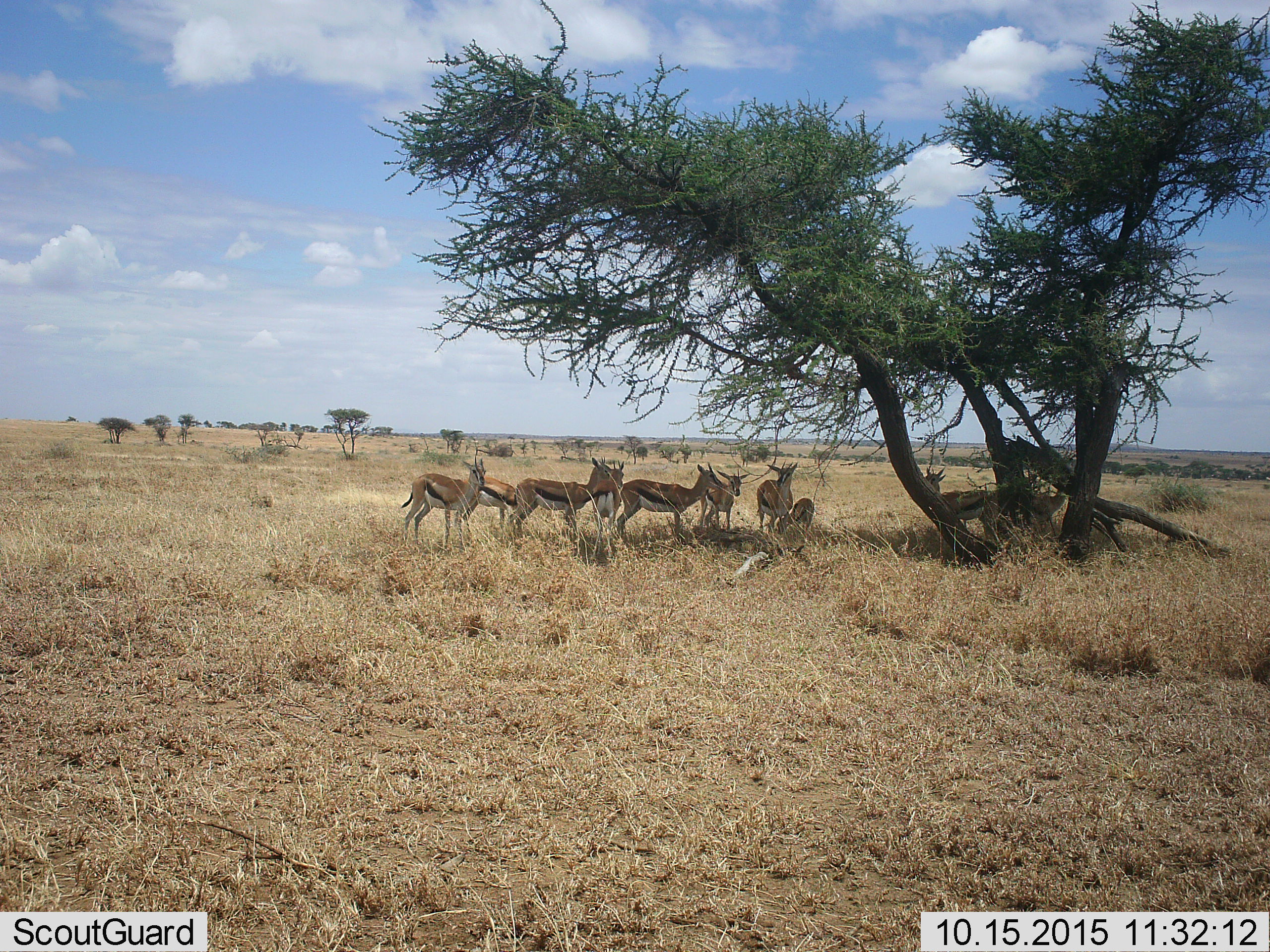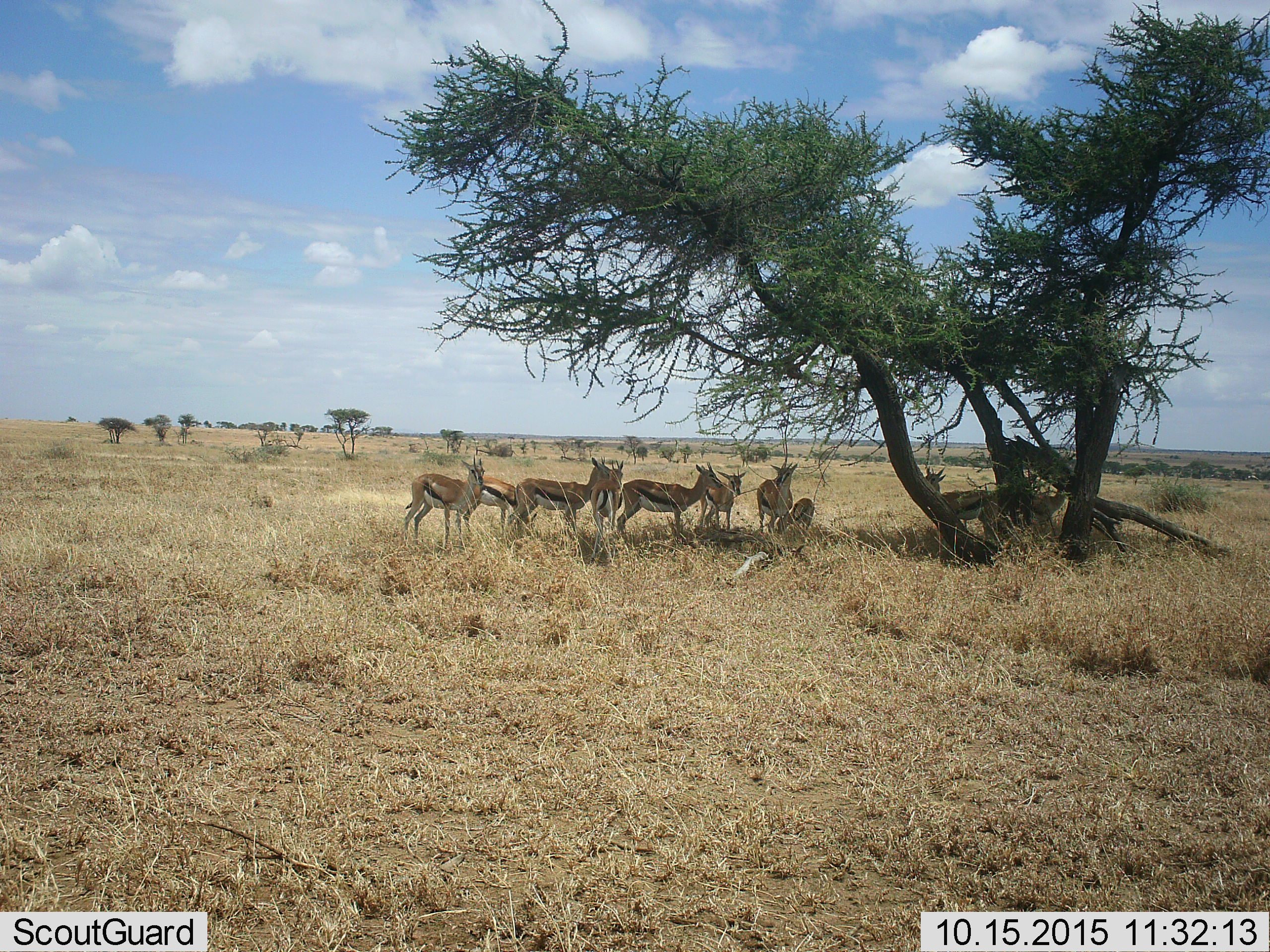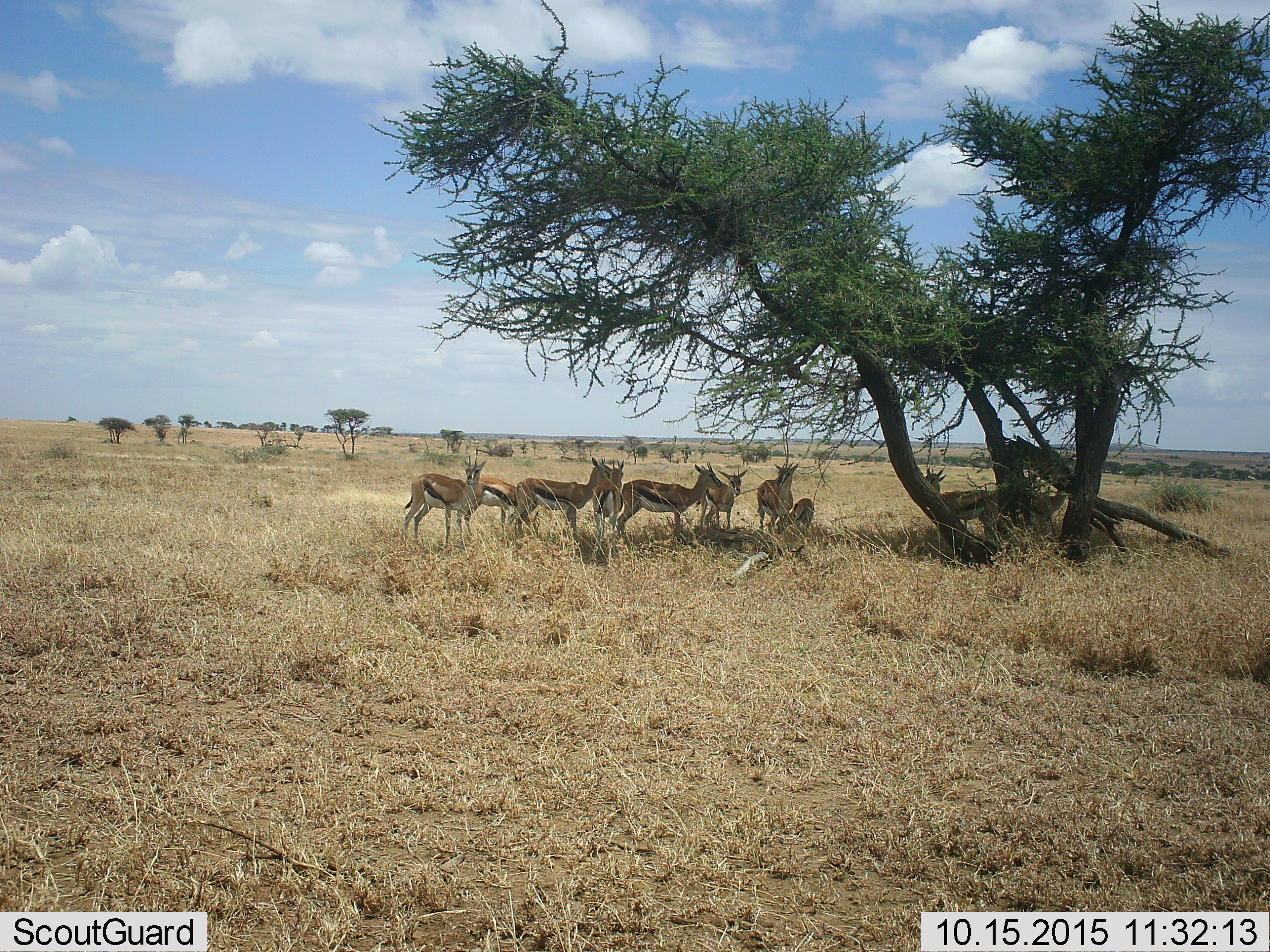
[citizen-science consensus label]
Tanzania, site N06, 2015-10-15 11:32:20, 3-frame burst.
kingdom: Animalia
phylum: Chordata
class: Mammalia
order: Artiodactyla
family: Bovidae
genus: Eudorcas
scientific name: Eudorcas thomsonii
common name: thomson's gazelle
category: gazellethomsons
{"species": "gazellethomsons (thomson's gazelle) (Eudorcas thomsonii)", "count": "10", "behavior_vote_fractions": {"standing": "100%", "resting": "12%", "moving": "12%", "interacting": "12%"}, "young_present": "75%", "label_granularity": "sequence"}